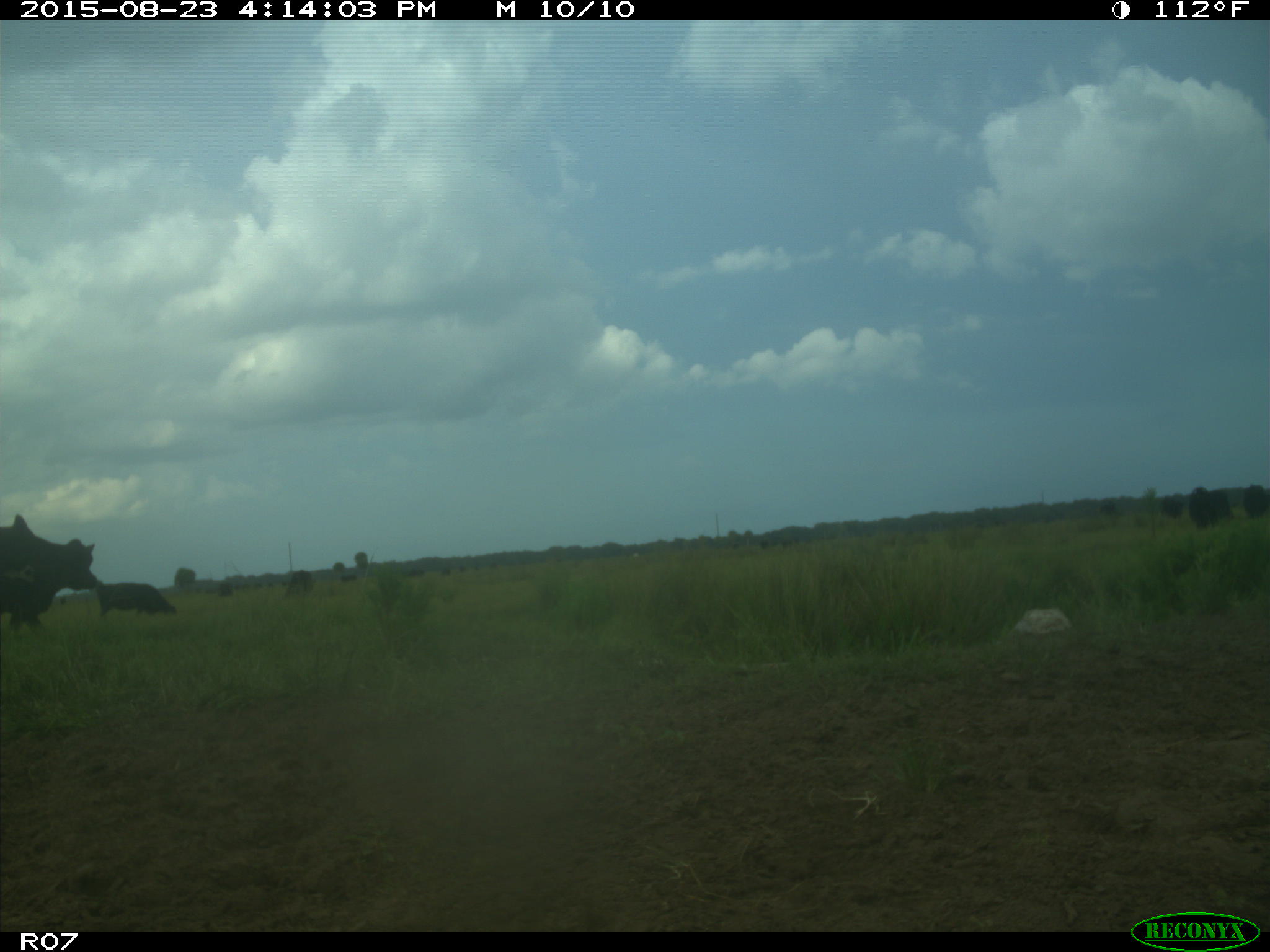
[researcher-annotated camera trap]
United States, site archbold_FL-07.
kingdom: Animalia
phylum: Chordata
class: Mammalia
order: Artiodactyla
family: Bovidae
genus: Bos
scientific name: Bos taurus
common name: domestic cow